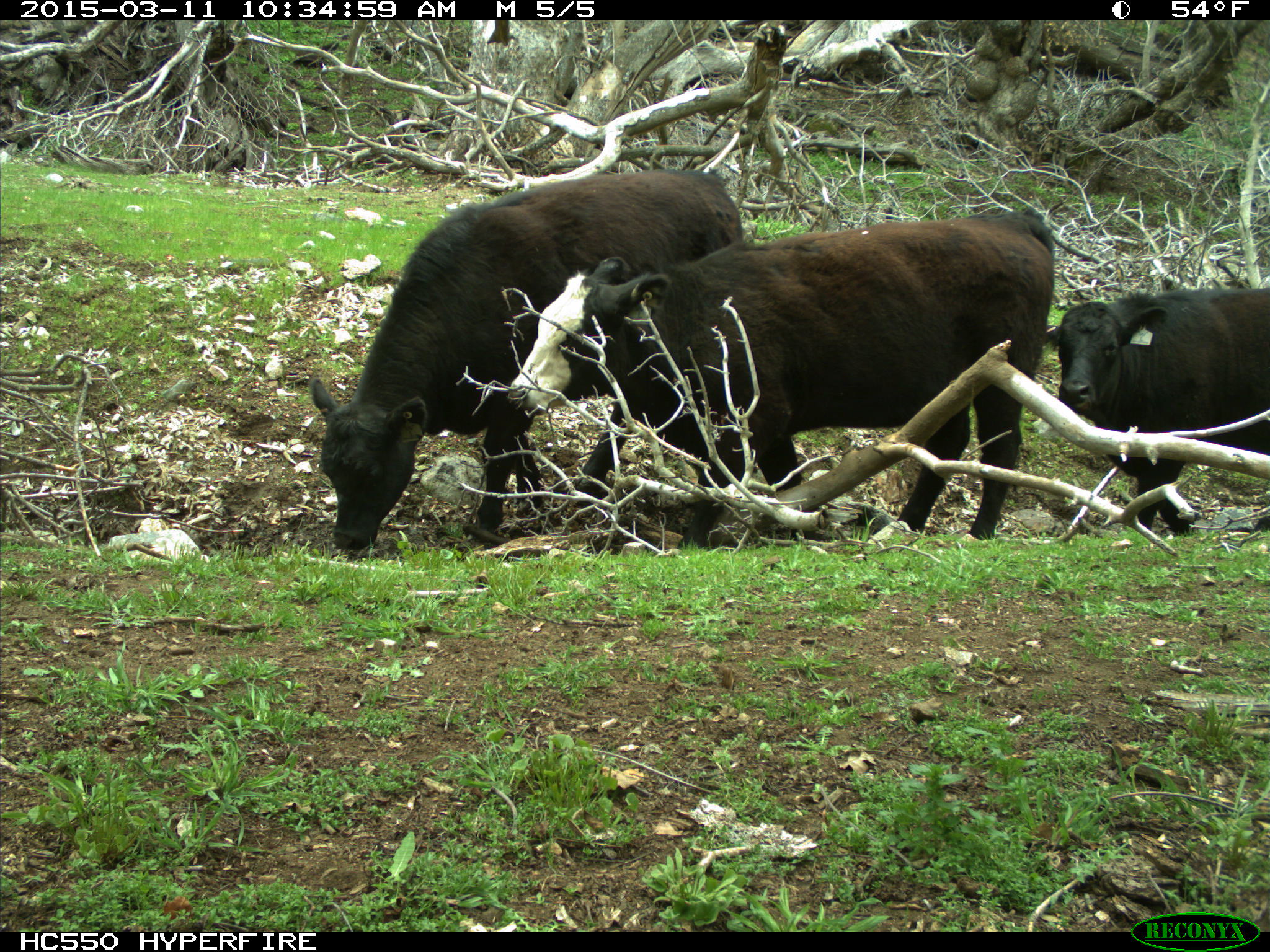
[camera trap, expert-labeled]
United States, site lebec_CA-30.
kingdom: Animalia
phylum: Chordata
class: Mammalia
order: Artiodactyla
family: Bovidae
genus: Bos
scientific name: Bos taurus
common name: domestic cow